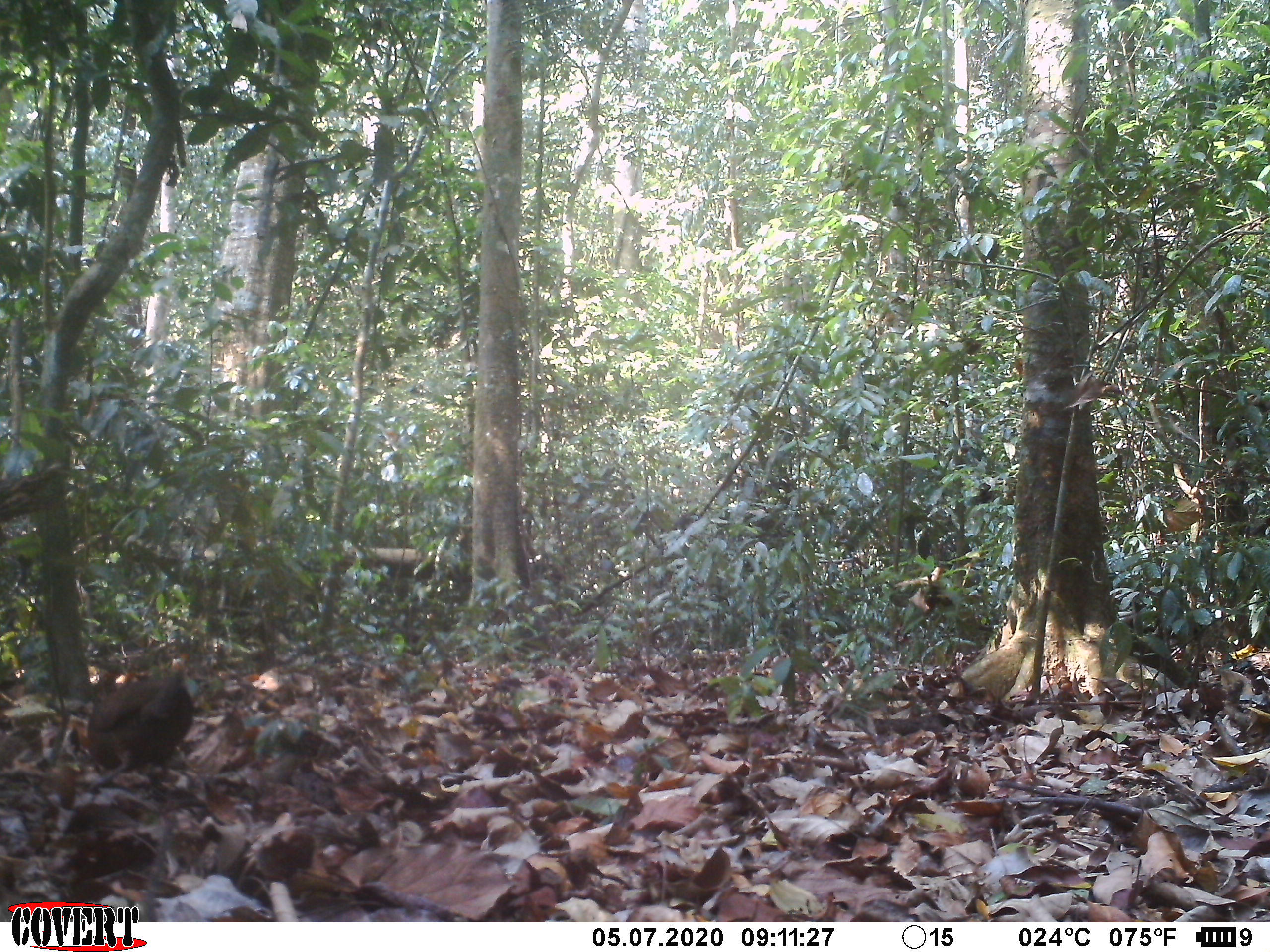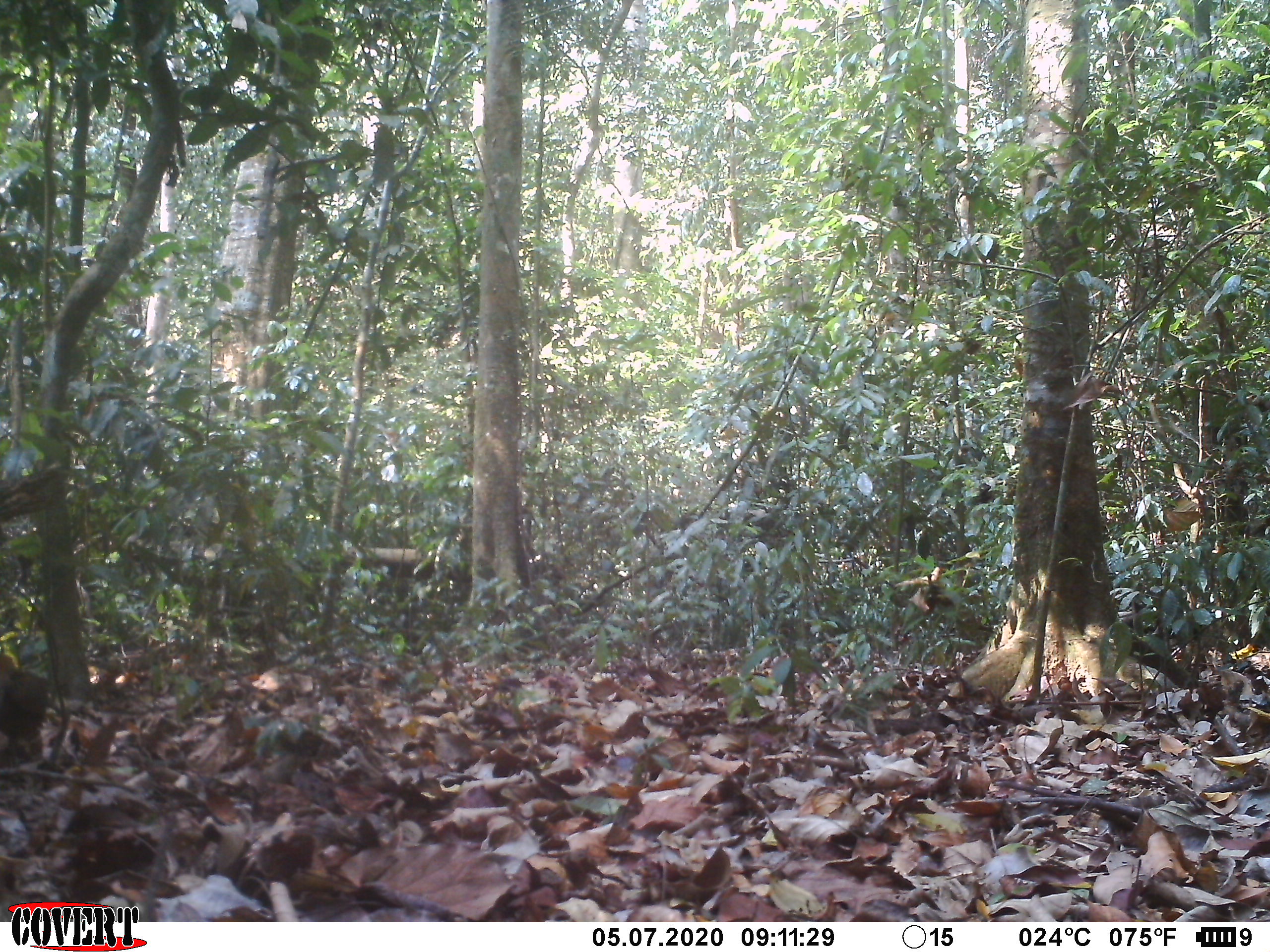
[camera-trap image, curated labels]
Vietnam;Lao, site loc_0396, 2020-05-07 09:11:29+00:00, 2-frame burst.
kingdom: Animalia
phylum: Chordata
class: Aves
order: Galliformes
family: Phasianidae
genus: Gallus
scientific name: Gallus gallus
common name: red junglefowl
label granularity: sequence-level